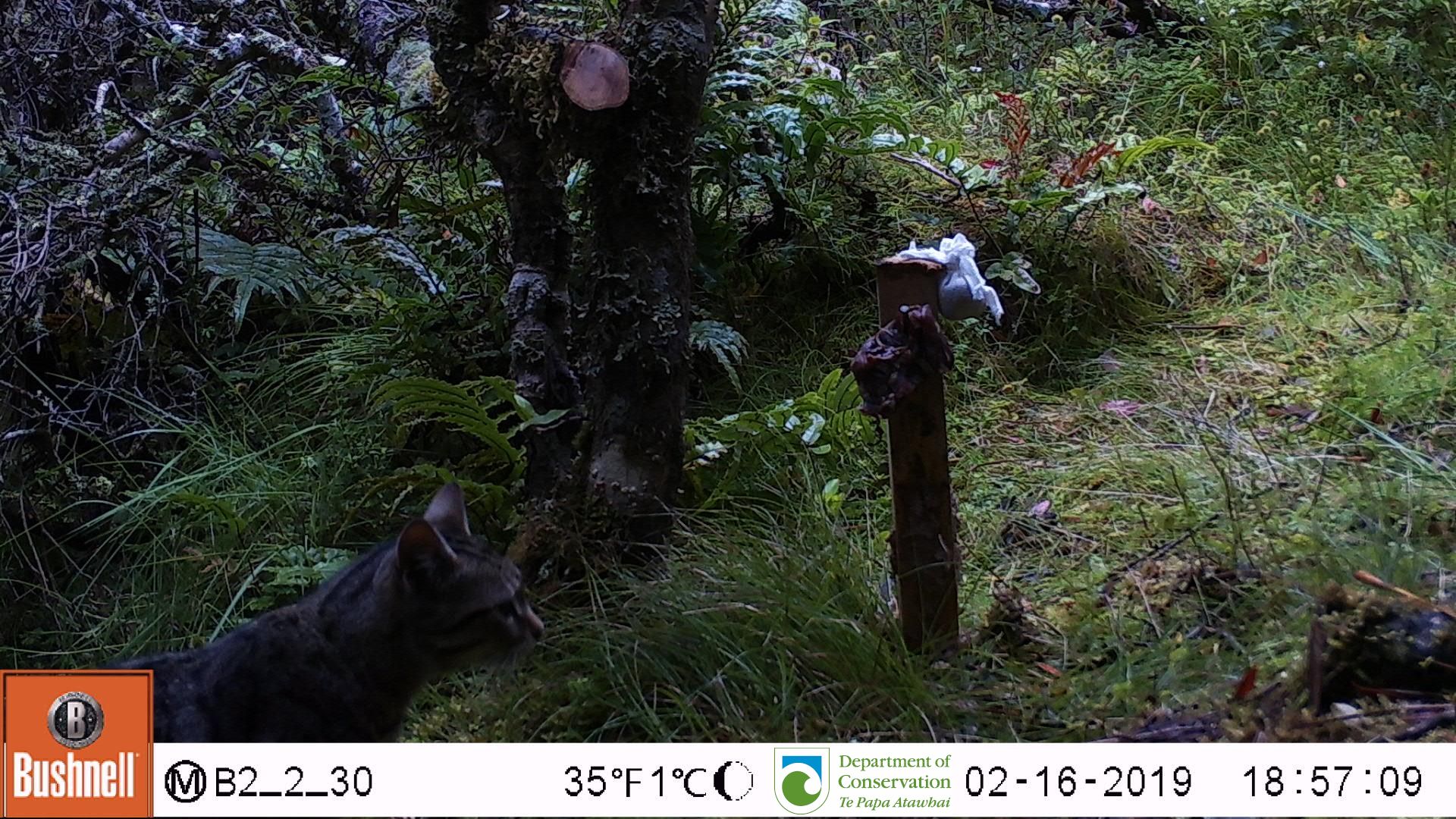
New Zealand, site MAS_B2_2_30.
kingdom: Animalia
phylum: Chordata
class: Mammalia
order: Carnivora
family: Felidae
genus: Felis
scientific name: Felis catus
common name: domestic cat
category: cat